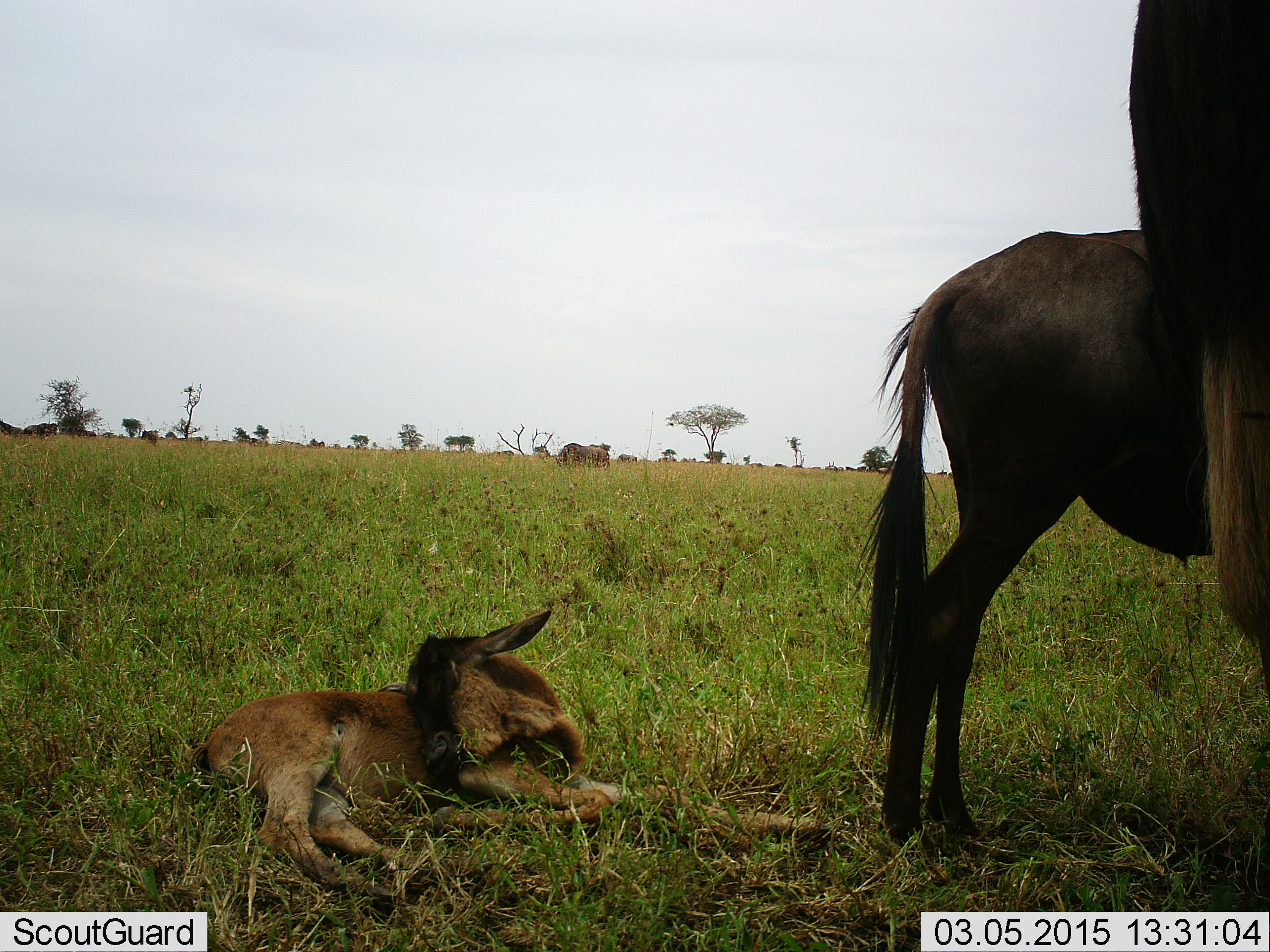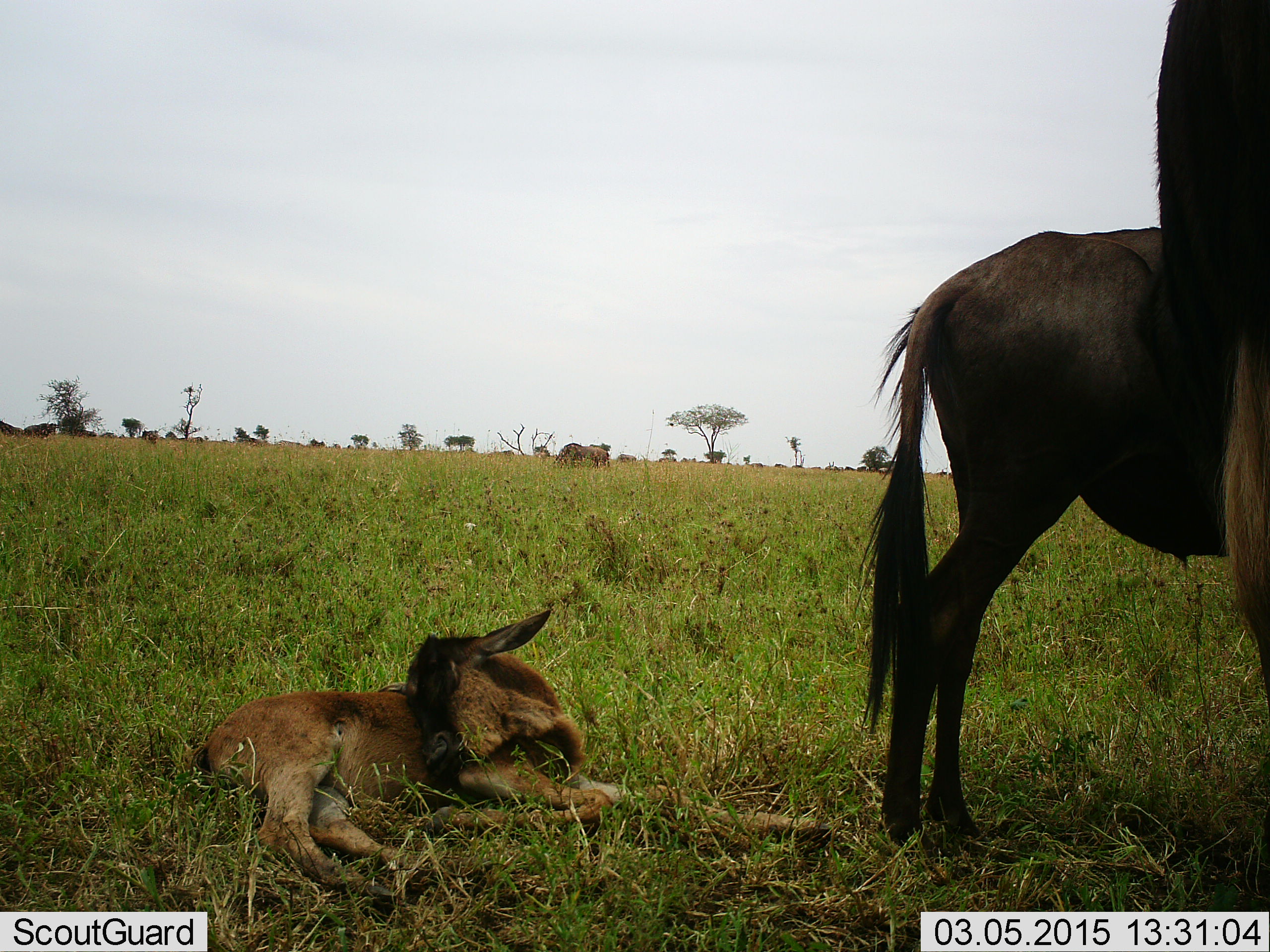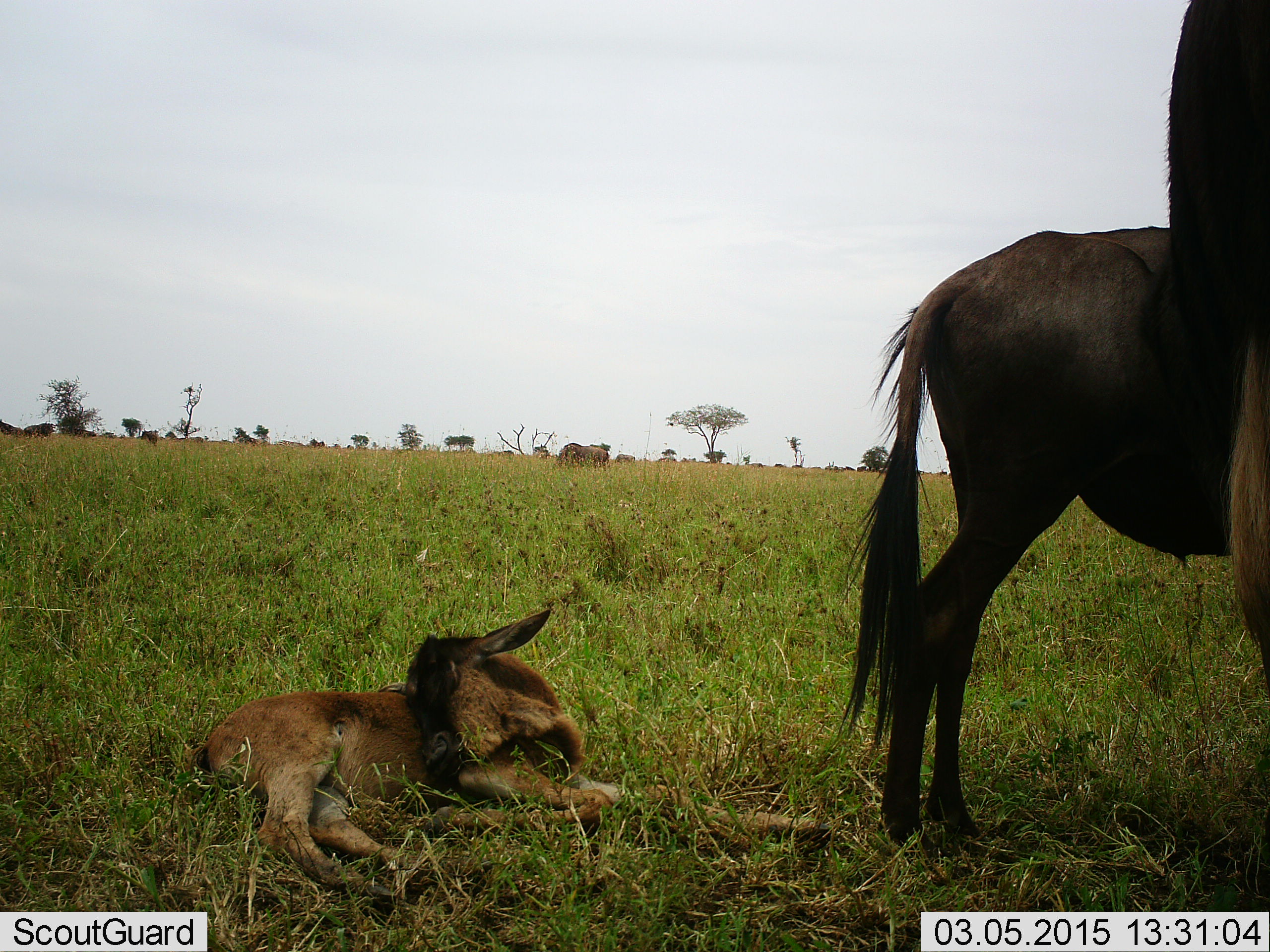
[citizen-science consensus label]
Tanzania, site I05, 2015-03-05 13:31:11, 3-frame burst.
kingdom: Animalia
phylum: Chordata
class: Mammalia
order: Artiodactyla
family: Bovidae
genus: Connochaetes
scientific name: Connochaetes taurinus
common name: blue wildebeest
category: wildebeest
Wildebeest (blue wildebeest) (Connochaetes taurinus), count 3. Behavior (volunteer vote fractions): standing 60%, resting 100%, moving 10%, interacting 0%. Young present (vote fraction): 80%. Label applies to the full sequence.